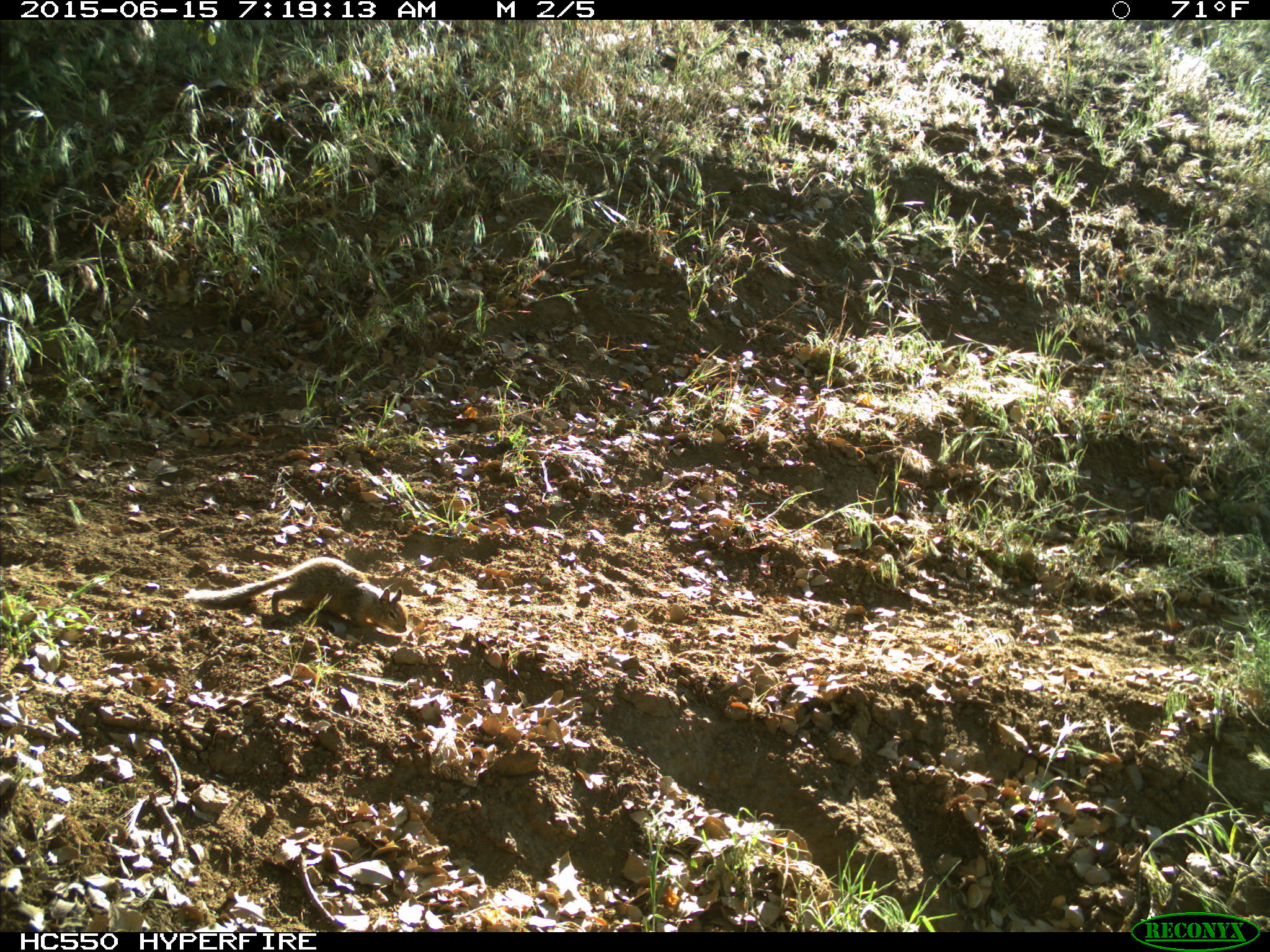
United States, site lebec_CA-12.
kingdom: Animalia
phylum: Chordata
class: Mammalia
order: Rodentia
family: Sciuridae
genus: Otospermophilus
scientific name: Otospermophilus beecheyi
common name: california ground squirrel